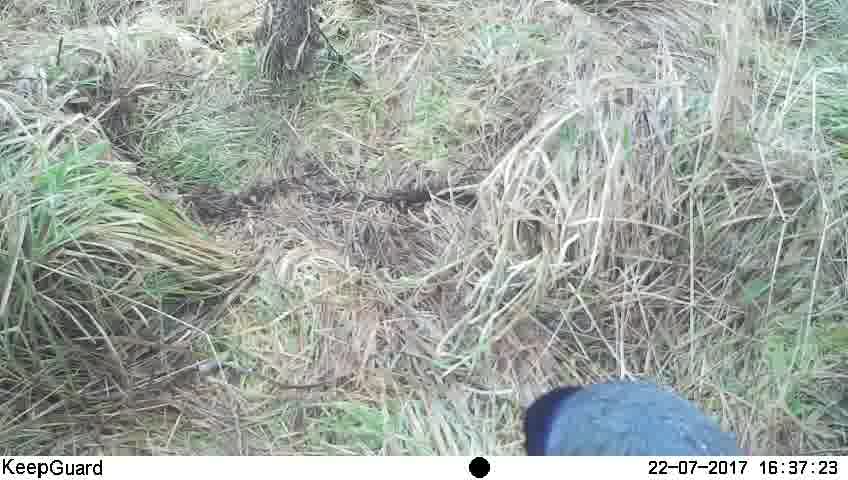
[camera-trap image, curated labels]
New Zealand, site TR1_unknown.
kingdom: Animalia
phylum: Chordata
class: Aves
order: Gruiformes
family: Rallidae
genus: Porphyrio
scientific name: Porphyrio mantelli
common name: takahe